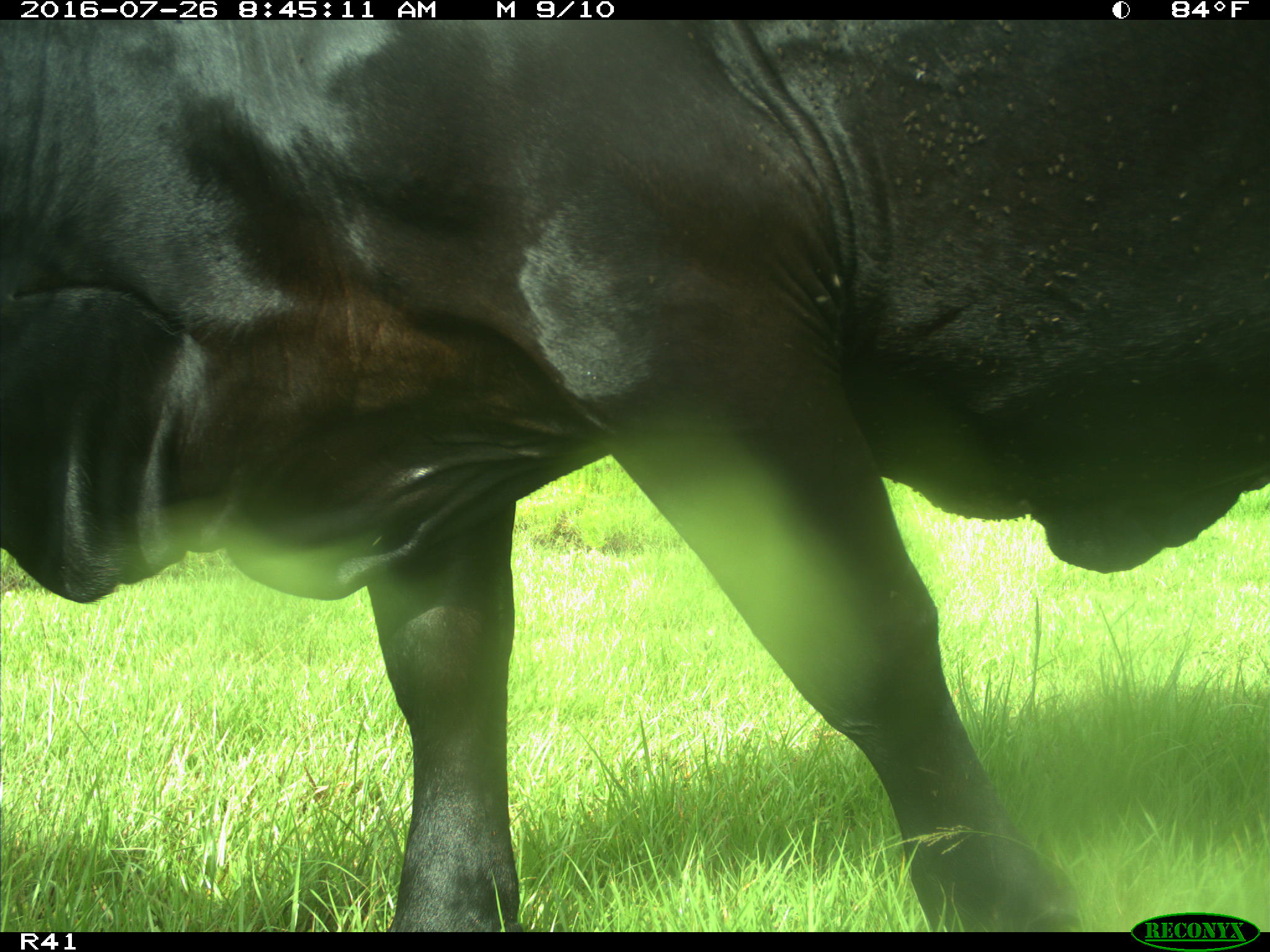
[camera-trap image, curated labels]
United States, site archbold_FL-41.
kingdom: Animalia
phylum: Chordata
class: Mammalia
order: Artiodactyla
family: Bovidae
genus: Bos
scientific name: Bos taurus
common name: domestic cow